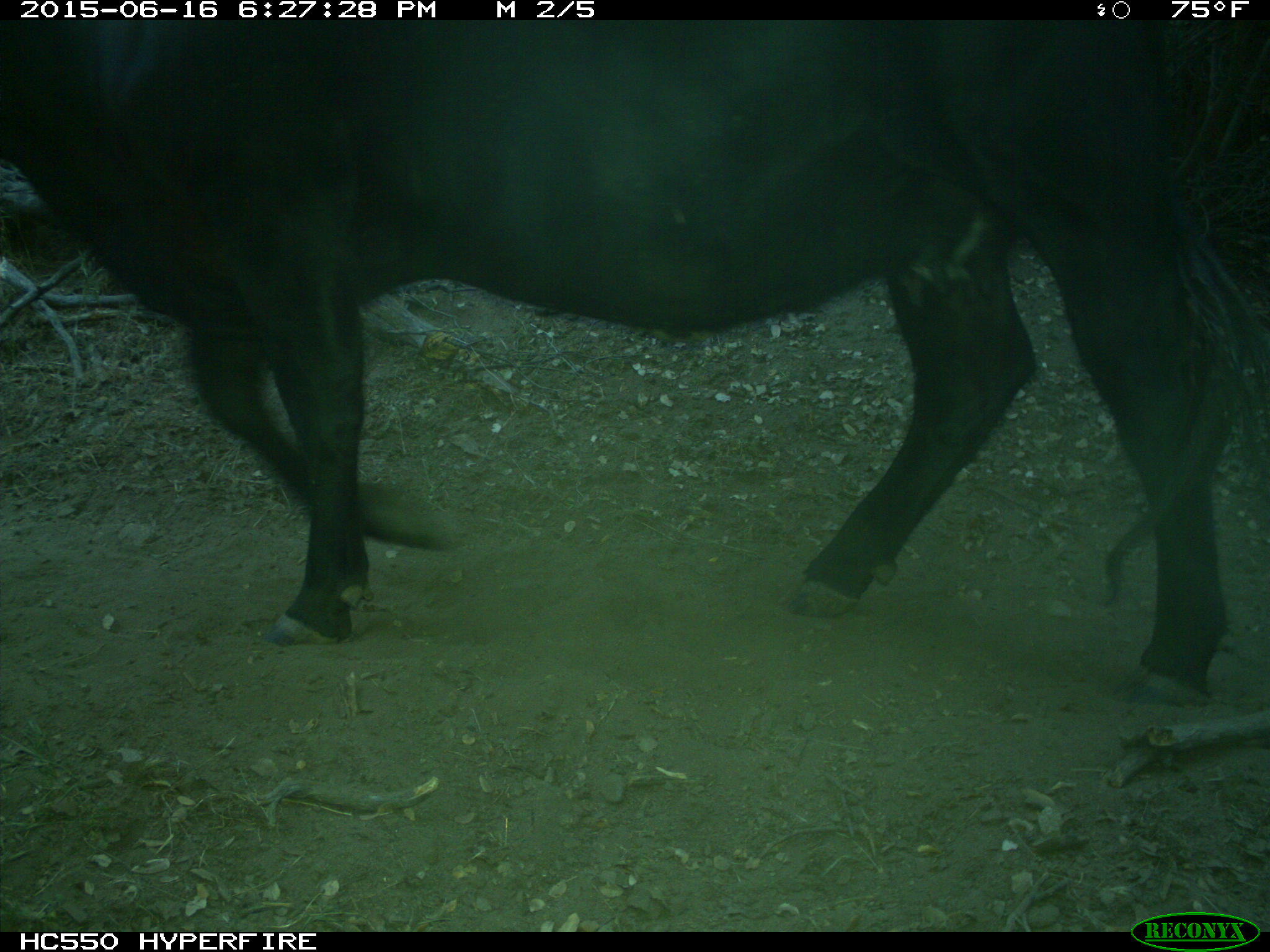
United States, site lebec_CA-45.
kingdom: Animalia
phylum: Chordata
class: Mammalia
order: Artiodactyla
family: Bovidae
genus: Bos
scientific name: Bos taurus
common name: domestic cow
Bos taurus (domestic cow).